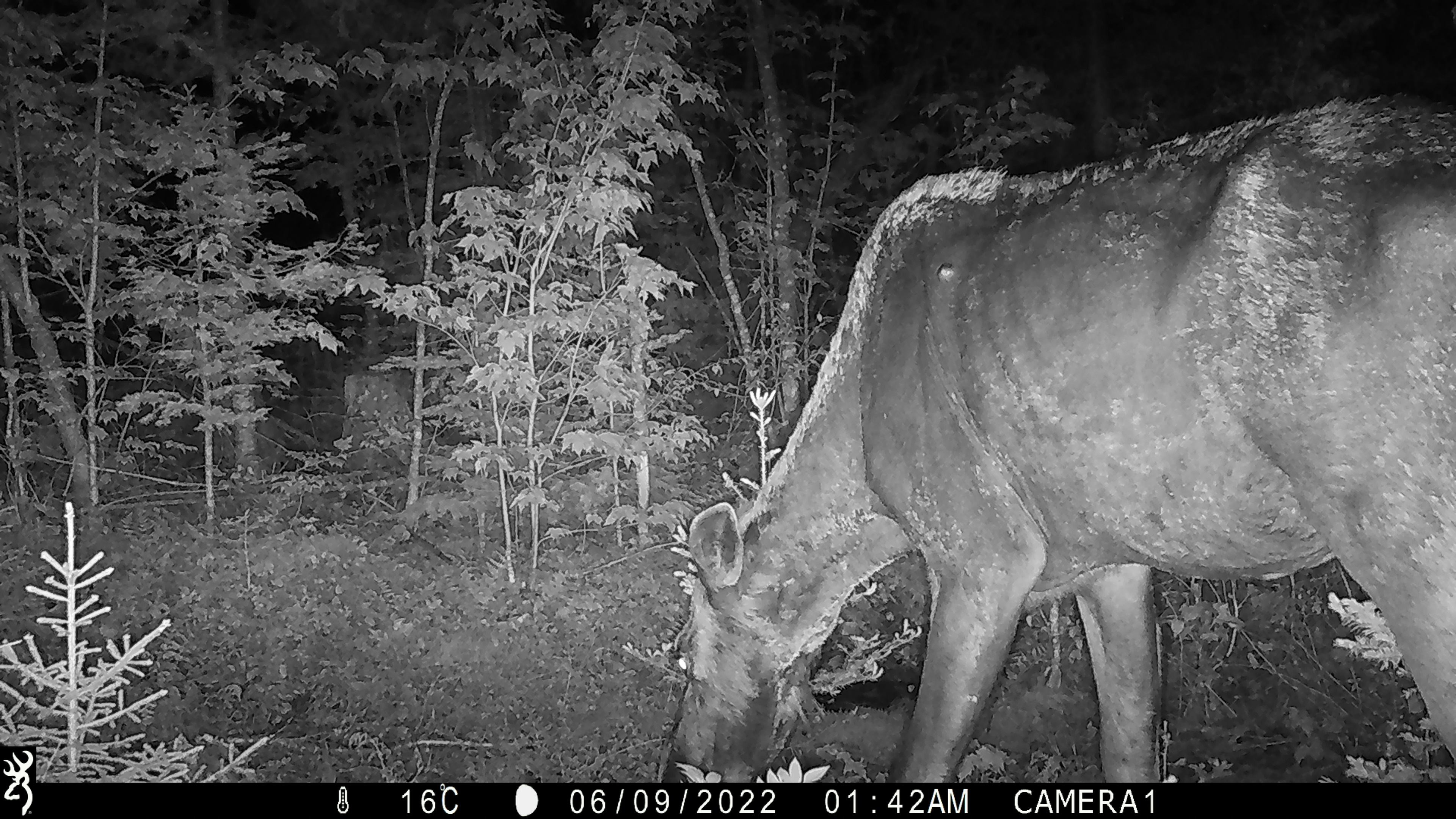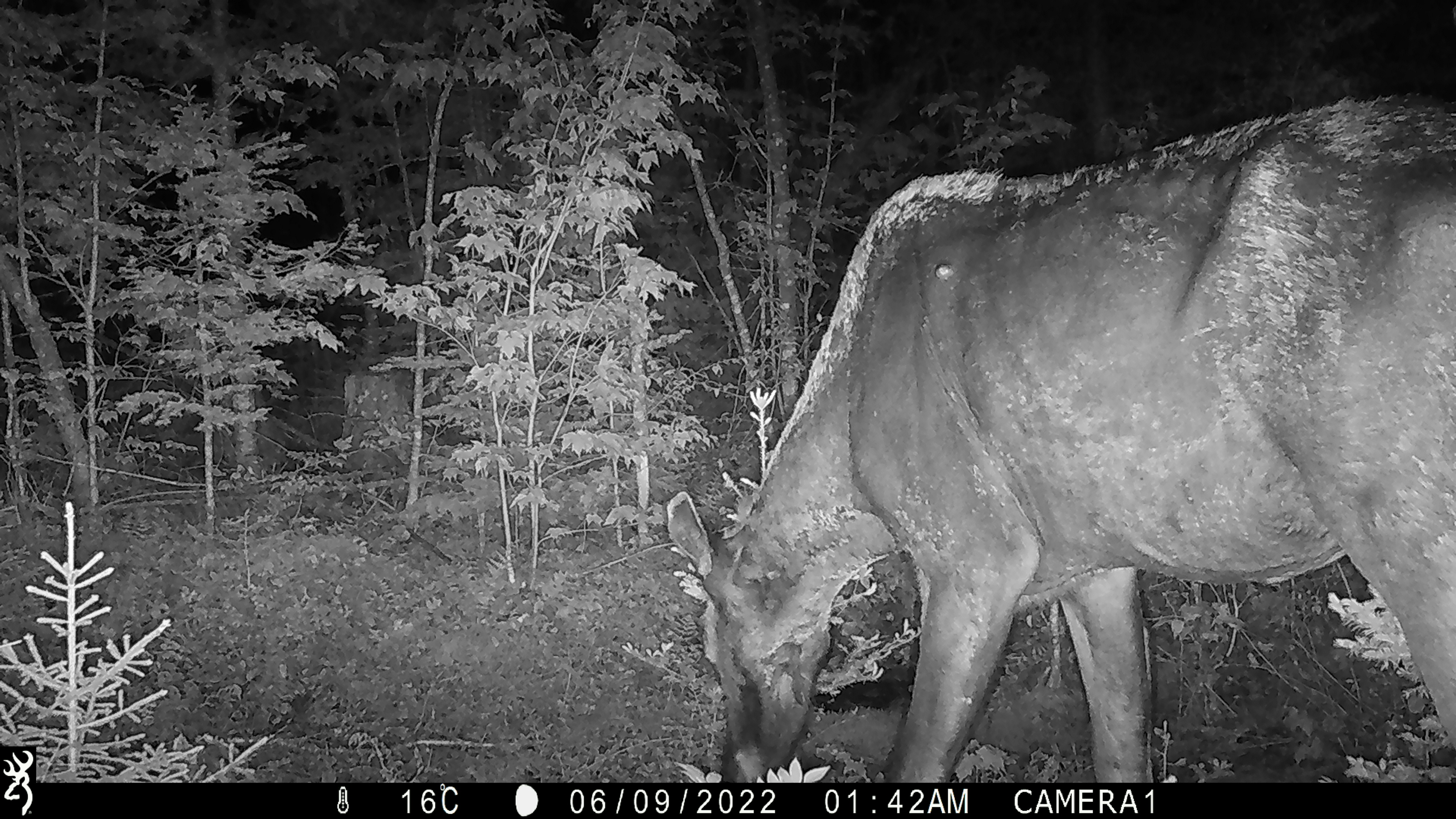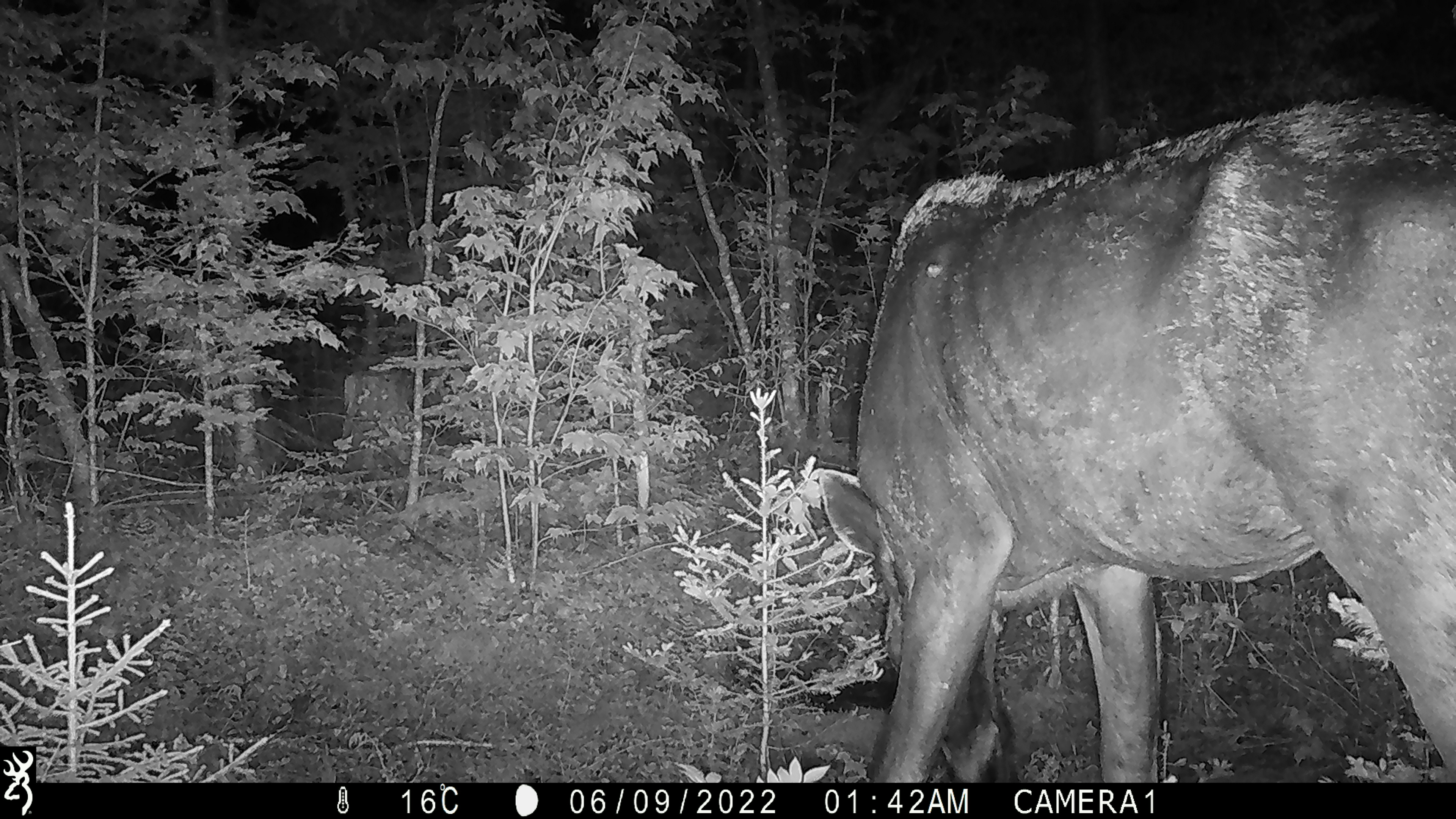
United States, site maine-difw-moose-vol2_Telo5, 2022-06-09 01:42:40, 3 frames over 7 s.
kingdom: Animalia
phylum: Chordata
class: Mammalia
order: Artiodactyla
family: Cervidae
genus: Alces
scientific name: Alces alces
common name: moose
Moose (Alces alces).